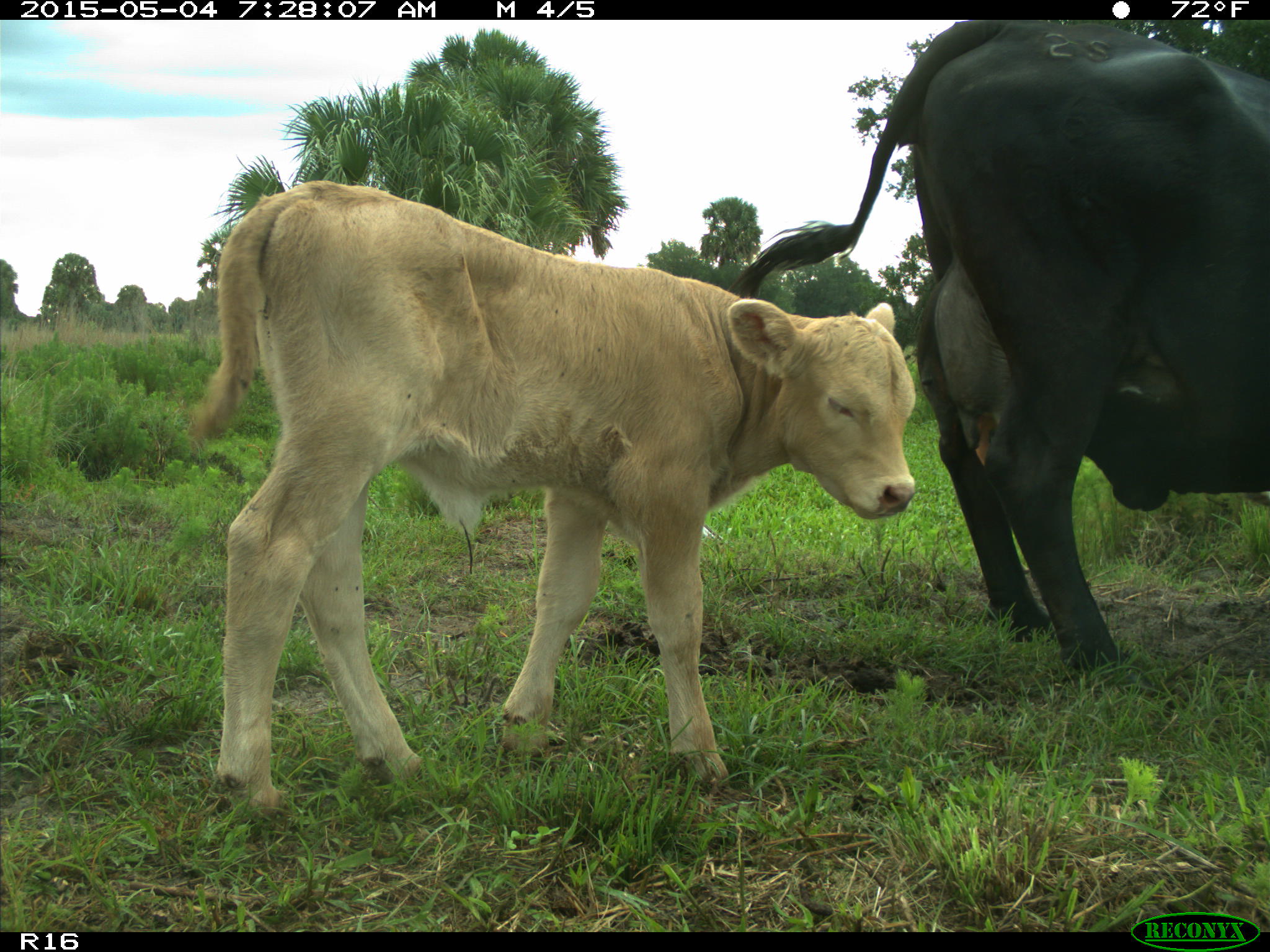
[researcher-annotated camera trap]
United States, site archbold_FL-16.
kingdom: Animalia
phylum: Chordata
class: Mammalia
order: Artiodactyla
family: Bovidae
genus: Bos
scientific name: Bos taurus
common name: domestic cow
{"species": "Bos taurus (domestic cow)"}